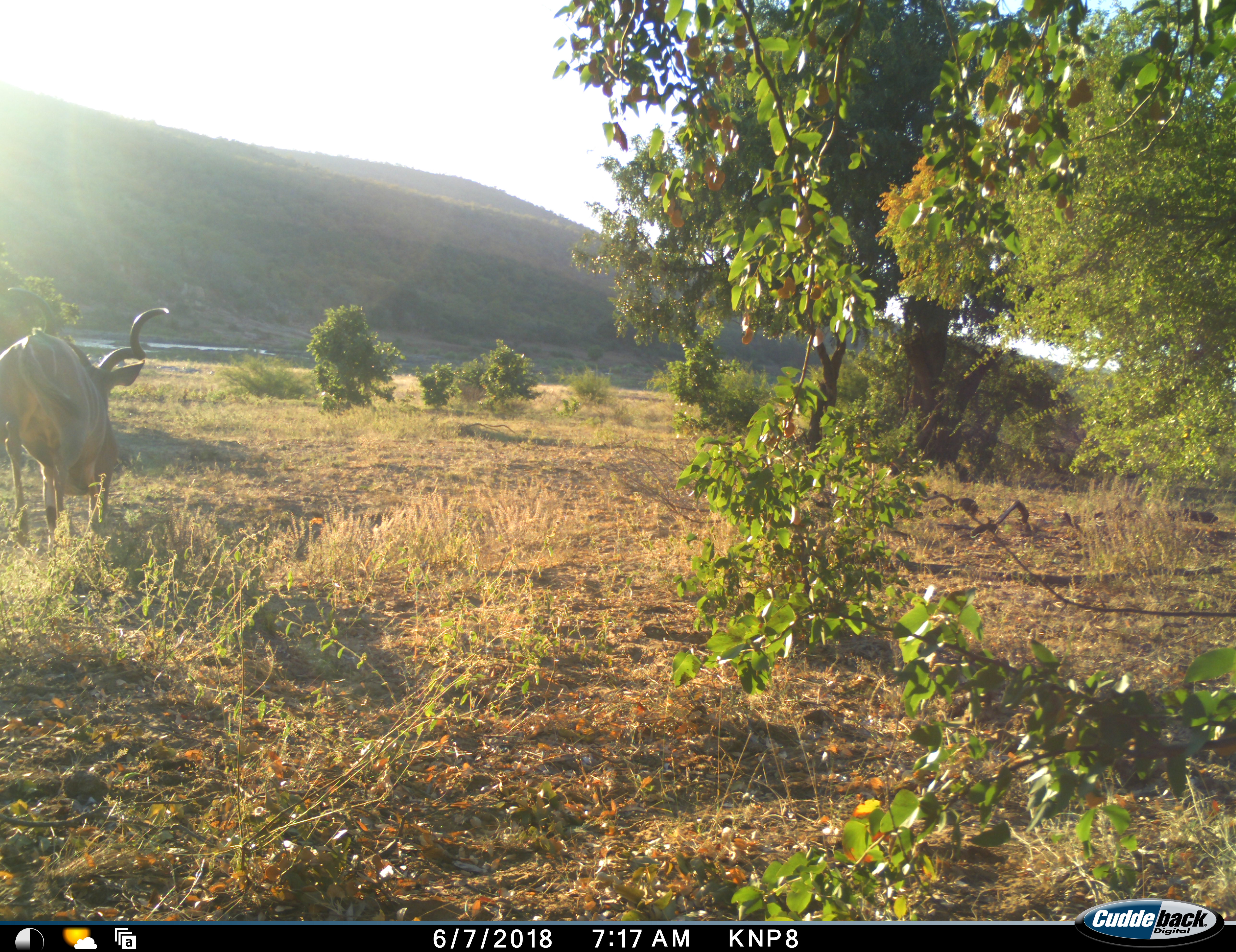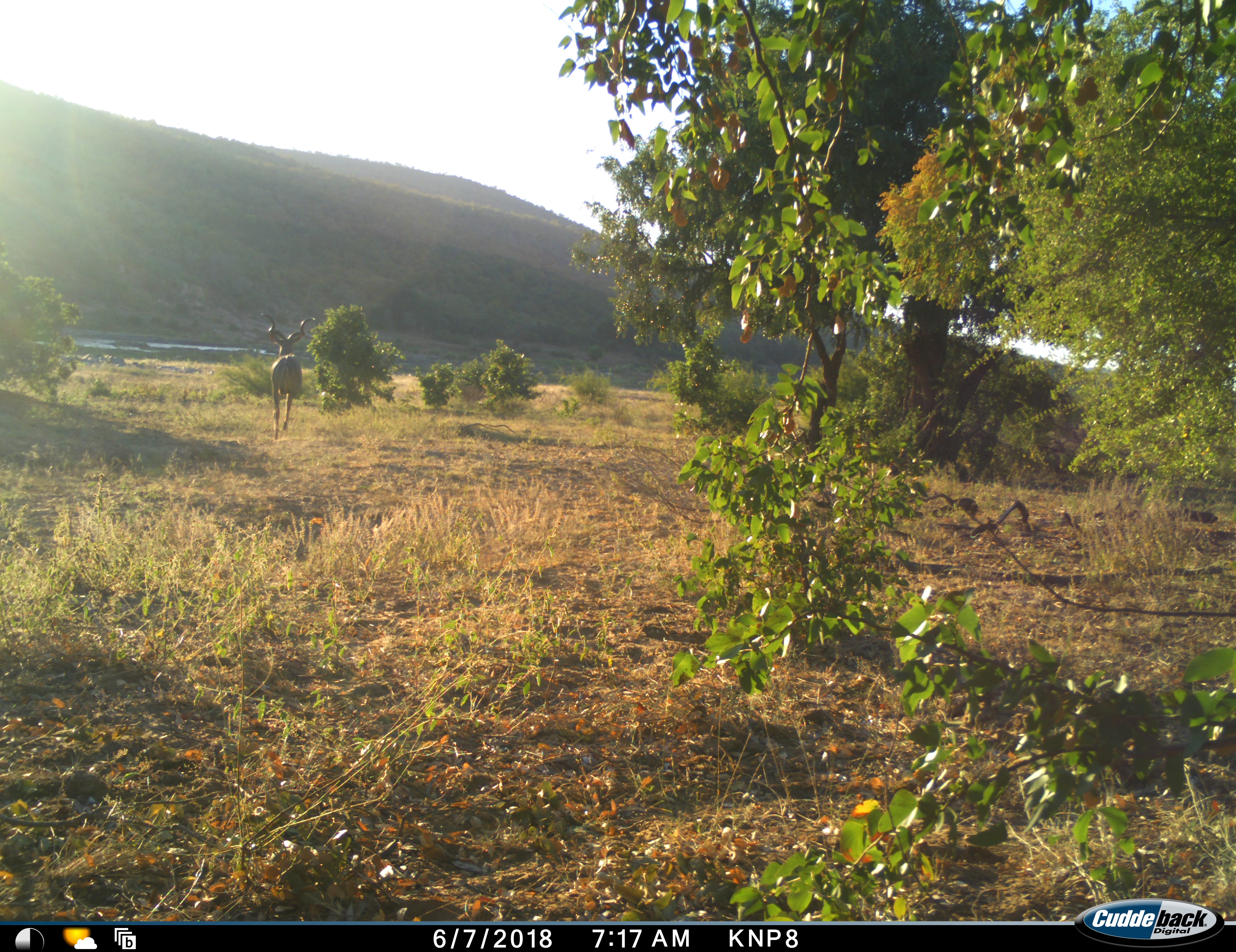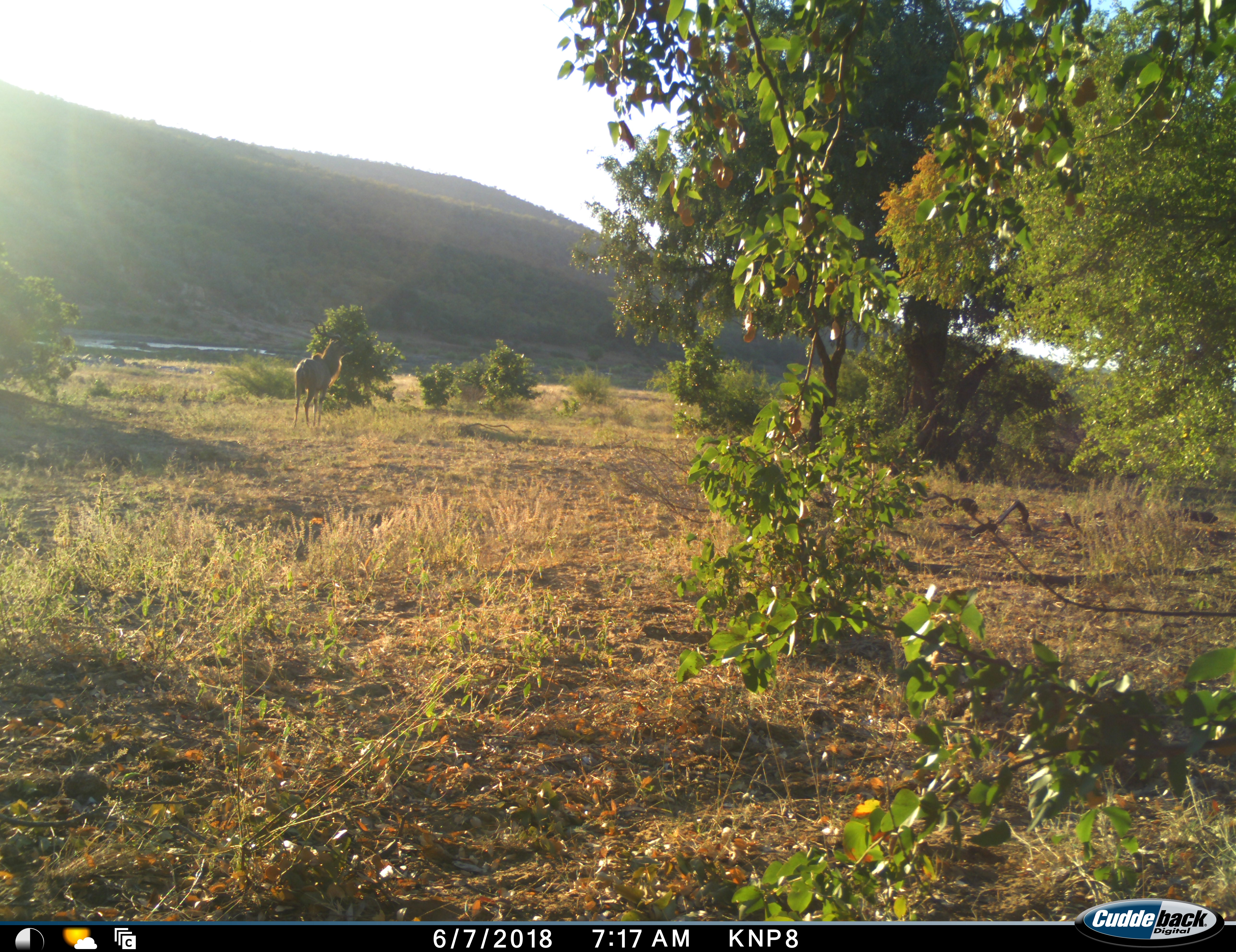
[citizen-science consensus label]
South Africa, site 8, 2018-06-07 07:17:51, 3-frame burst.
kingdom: Animalia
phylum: Chordata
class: Mammalia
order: Artiodactyla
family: Bovidae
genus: Tragelaphus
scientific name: Tragelaphus strepsiceros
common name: greater kudu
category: kudu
Kudu (greater kudu) (Tragelaphus strepsiceros), count 1. Behavior (volunteer vote fractions): standing 12%, resting 0%, moving 88%, interacting 0%. Young present (vote fraction): 12%. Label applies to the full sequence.